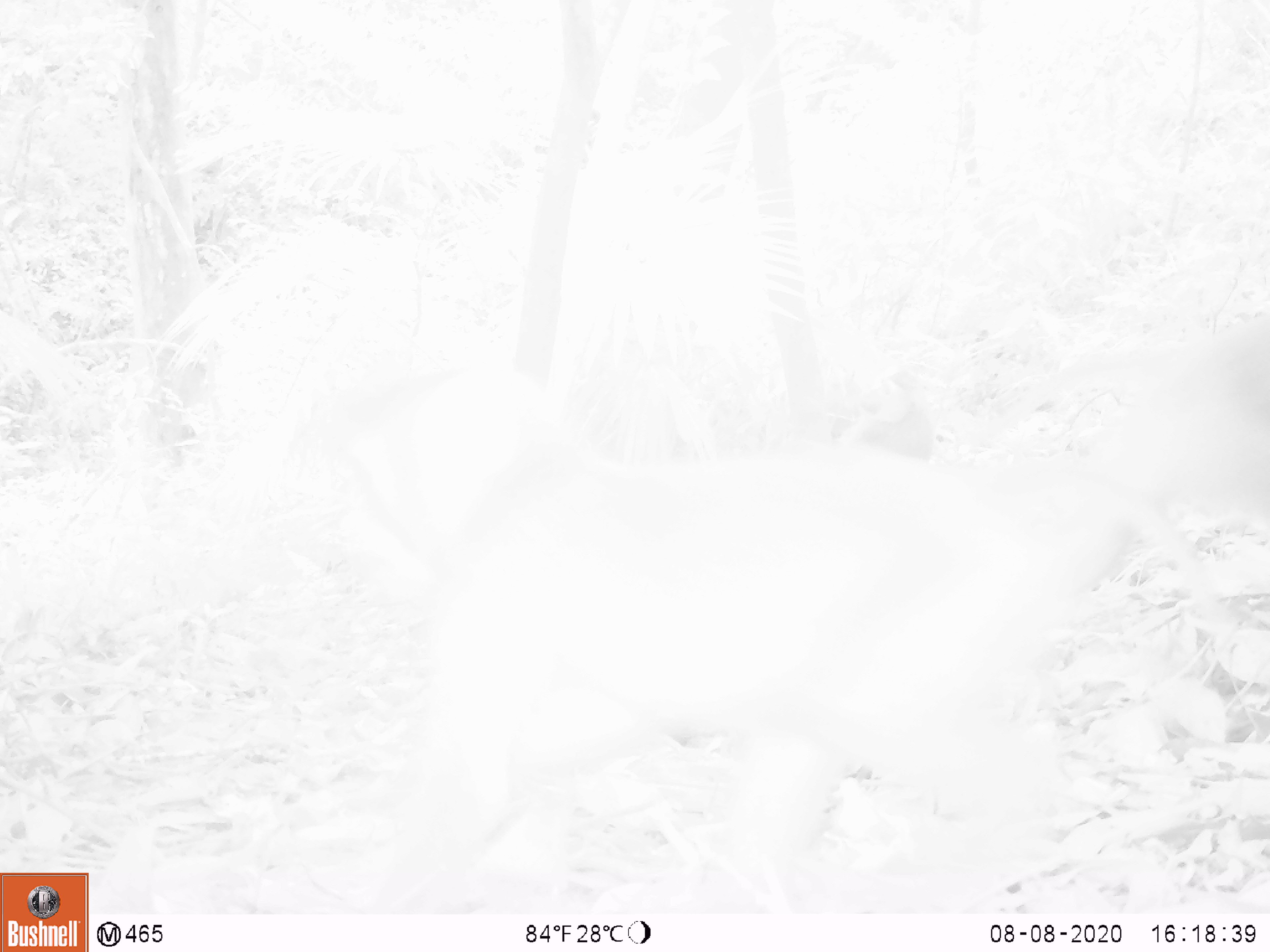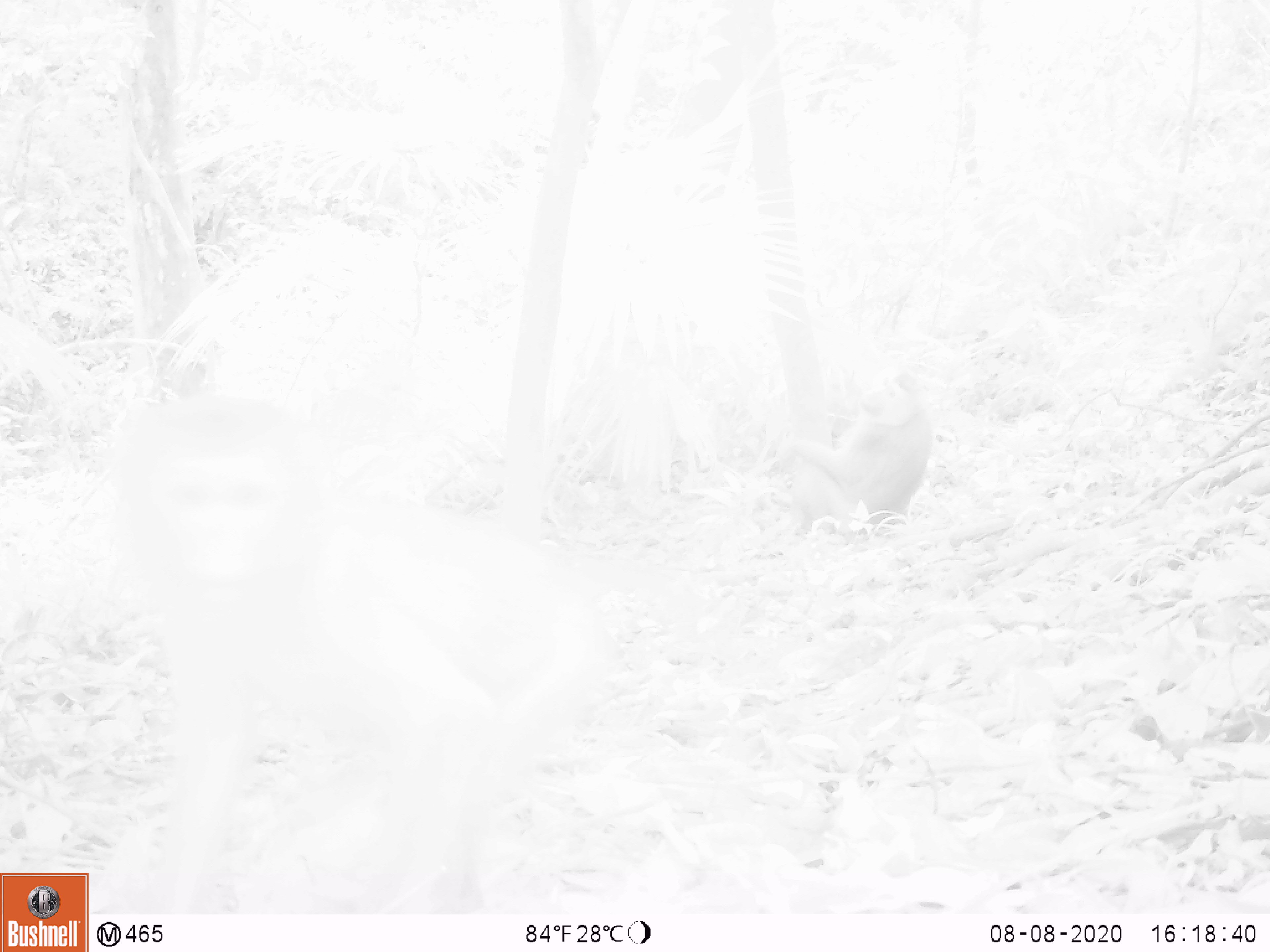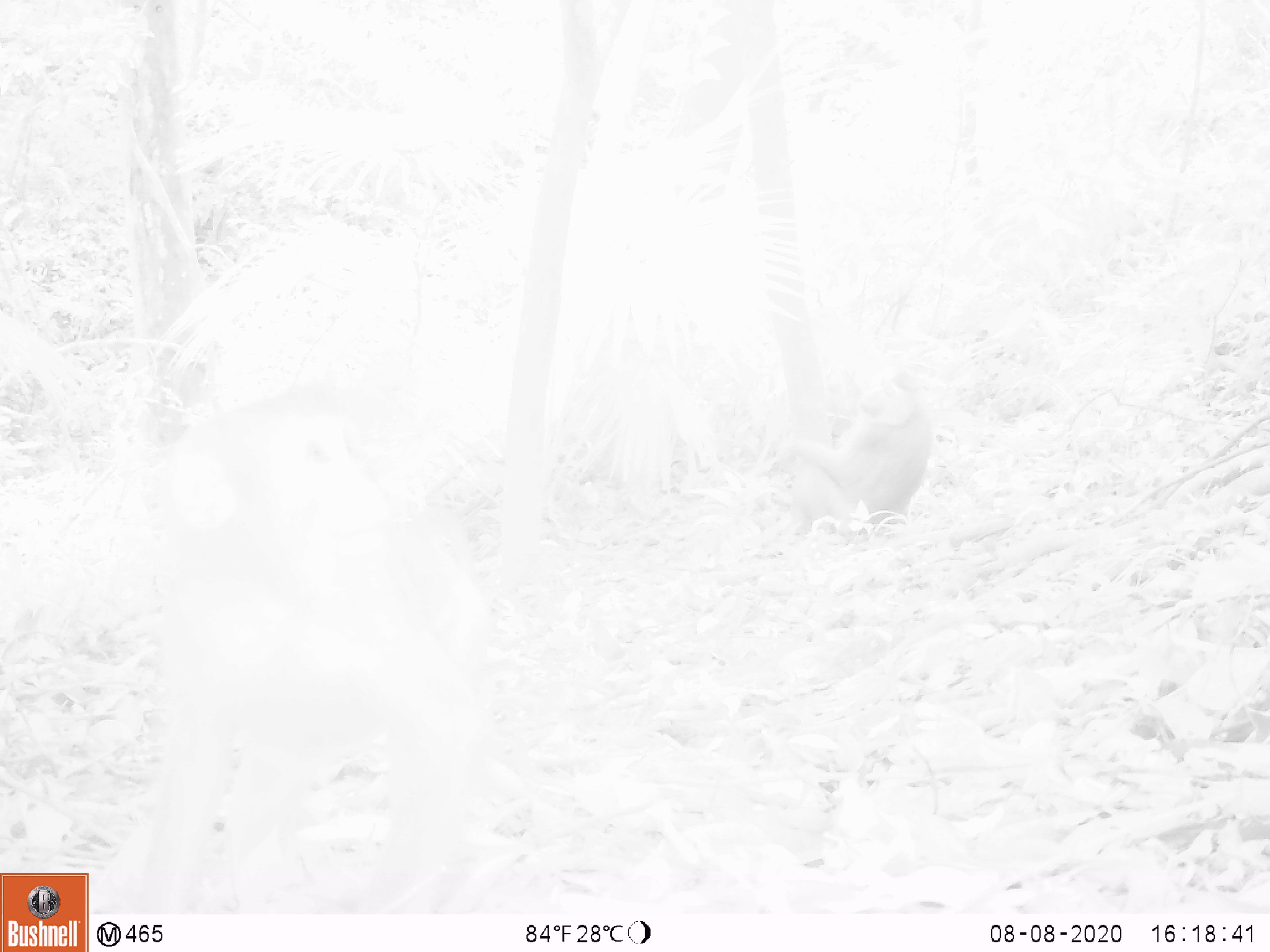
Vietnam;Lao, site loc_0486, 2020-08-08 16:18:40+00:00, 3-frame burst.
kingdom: Animalia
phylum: Chordata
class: Mammalia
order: Primates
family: Cercopithecidae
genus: Macaca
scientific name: Macaca nemestrina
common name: pig-tailed macaque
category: pig tailed macaque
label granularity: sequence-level